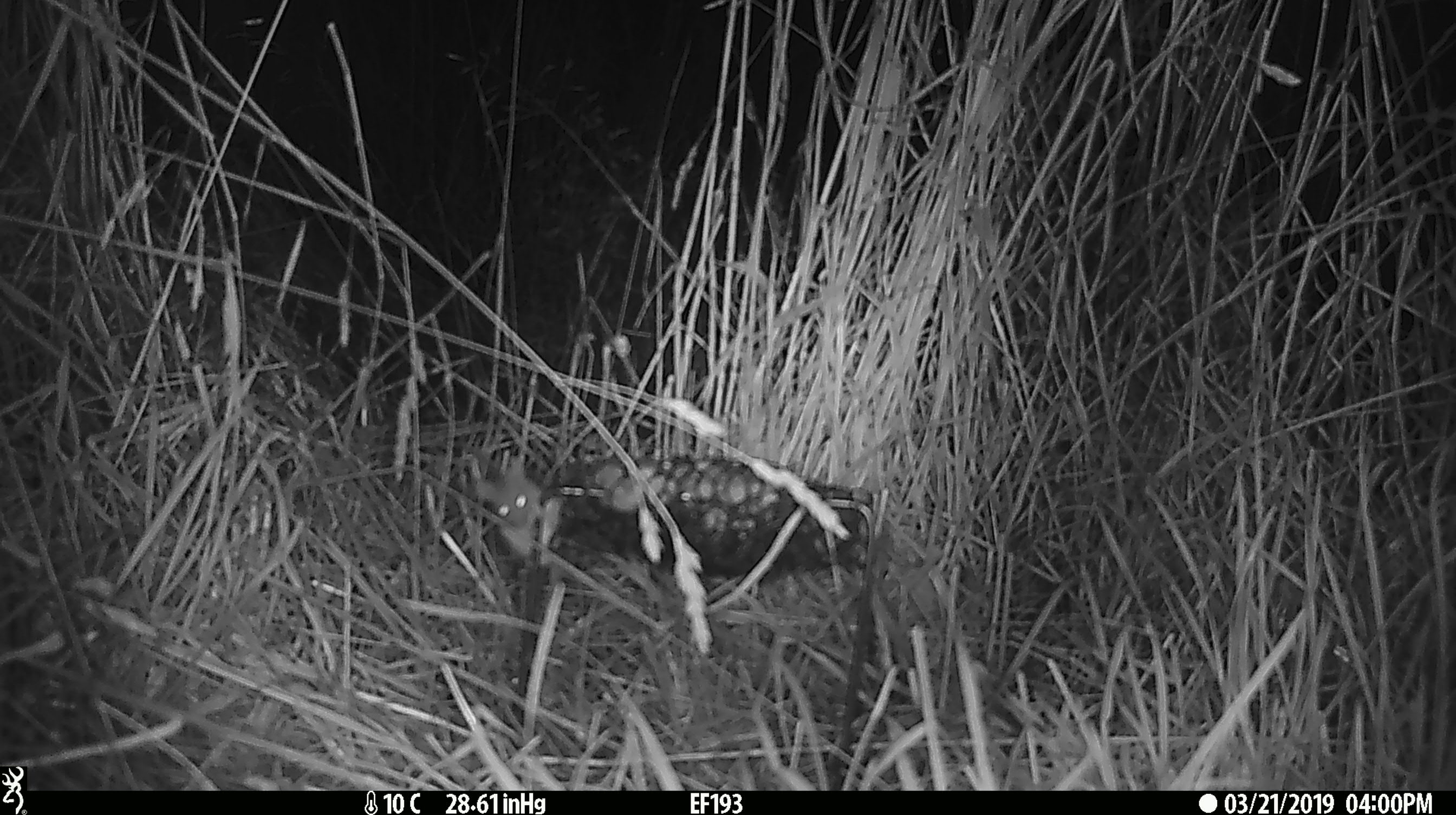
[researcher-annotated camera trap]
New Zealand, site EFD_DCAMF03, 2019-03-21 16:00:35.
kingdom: Animalia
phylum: Chordata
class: Mammalia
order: Rodentia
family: Muridae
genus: Mus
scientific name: Mus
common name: mouse